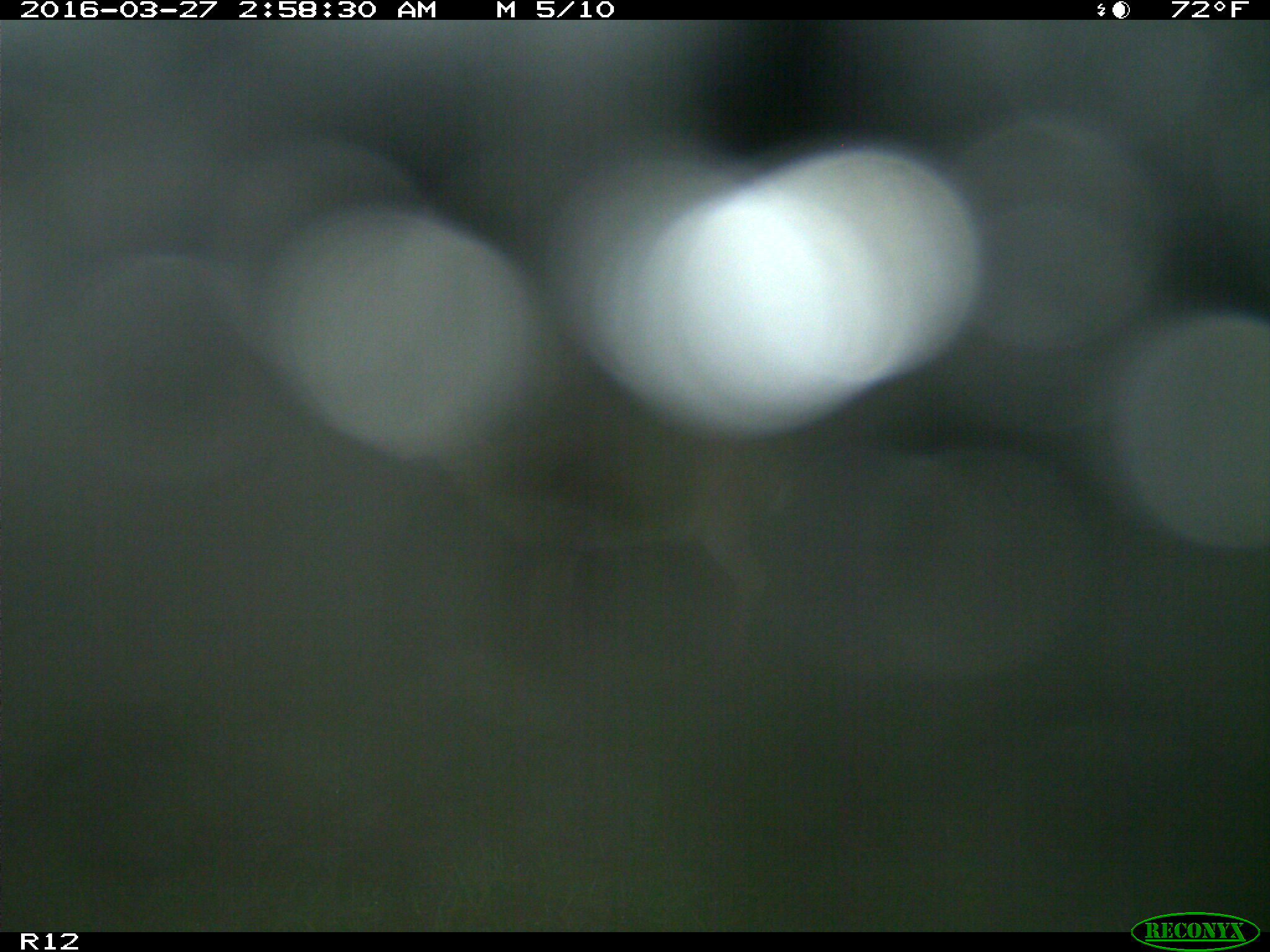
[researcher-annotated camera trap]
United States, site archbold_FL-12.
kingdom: Animalia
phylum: Chordata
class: Mammalia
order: Artiodactyla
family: Cervidae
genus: Odocoileus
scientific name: Odocoileus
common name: deer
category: unidentified deer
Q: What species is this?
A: Unidentified deer (deer) (Odocoileus).